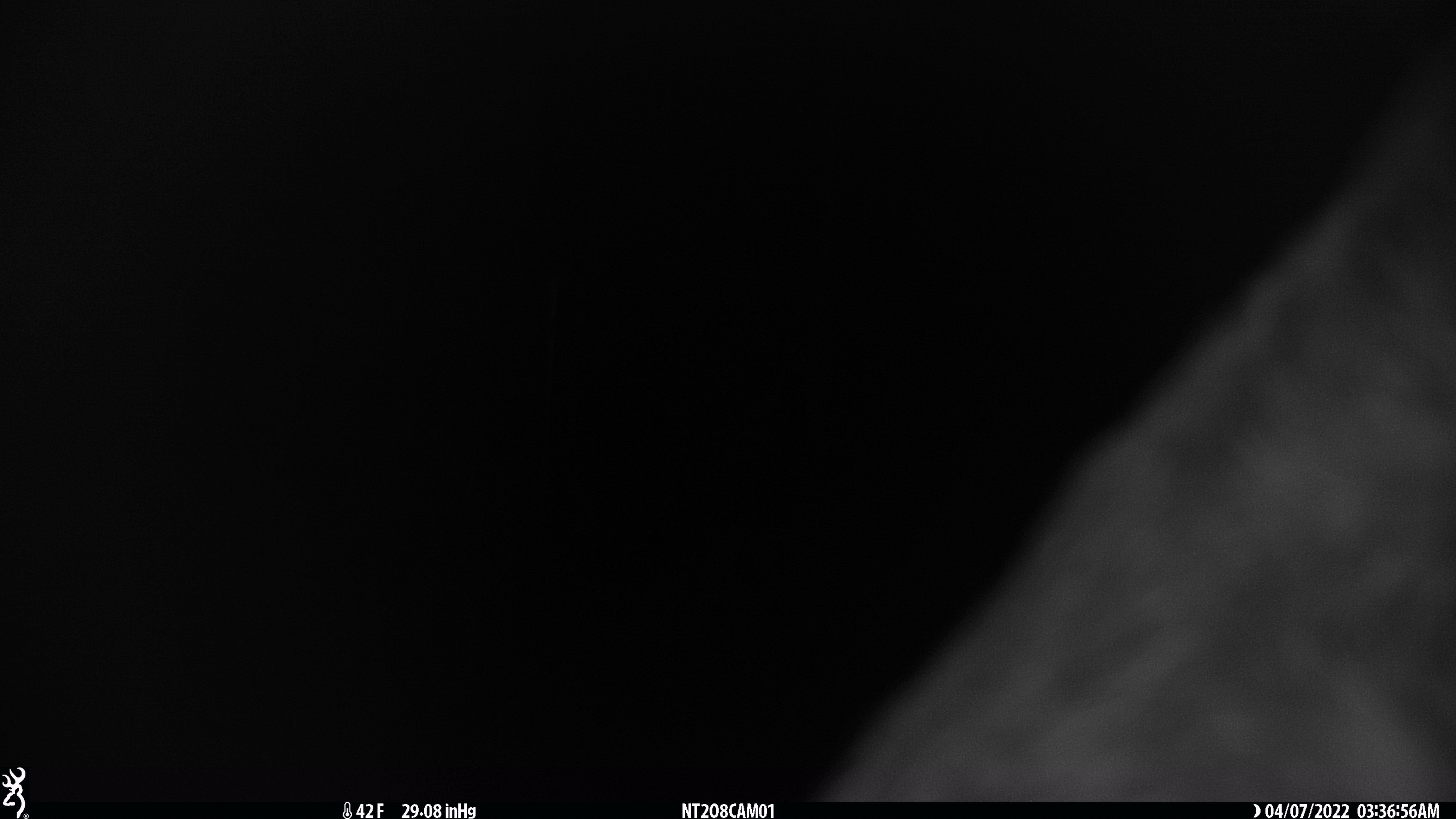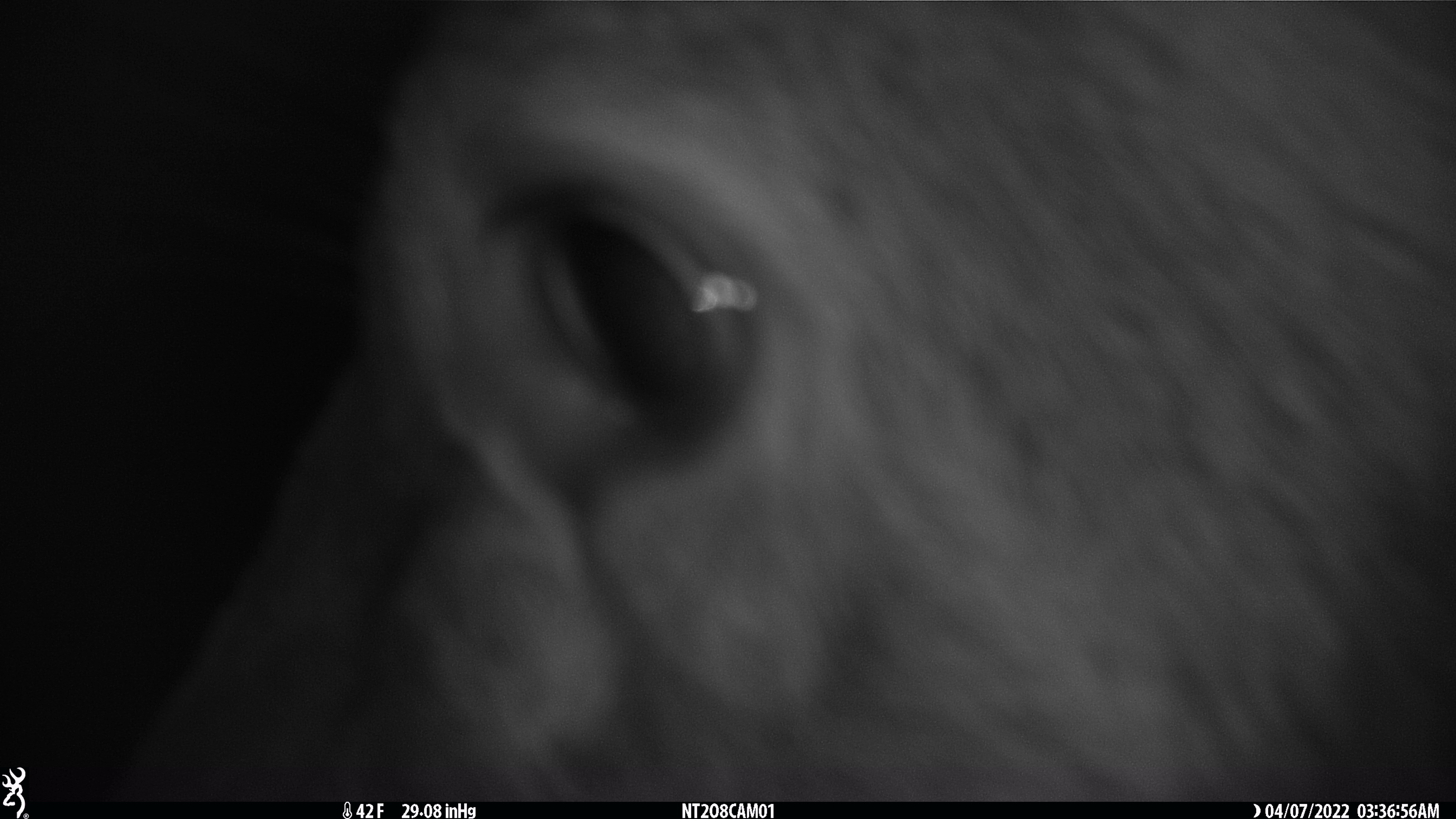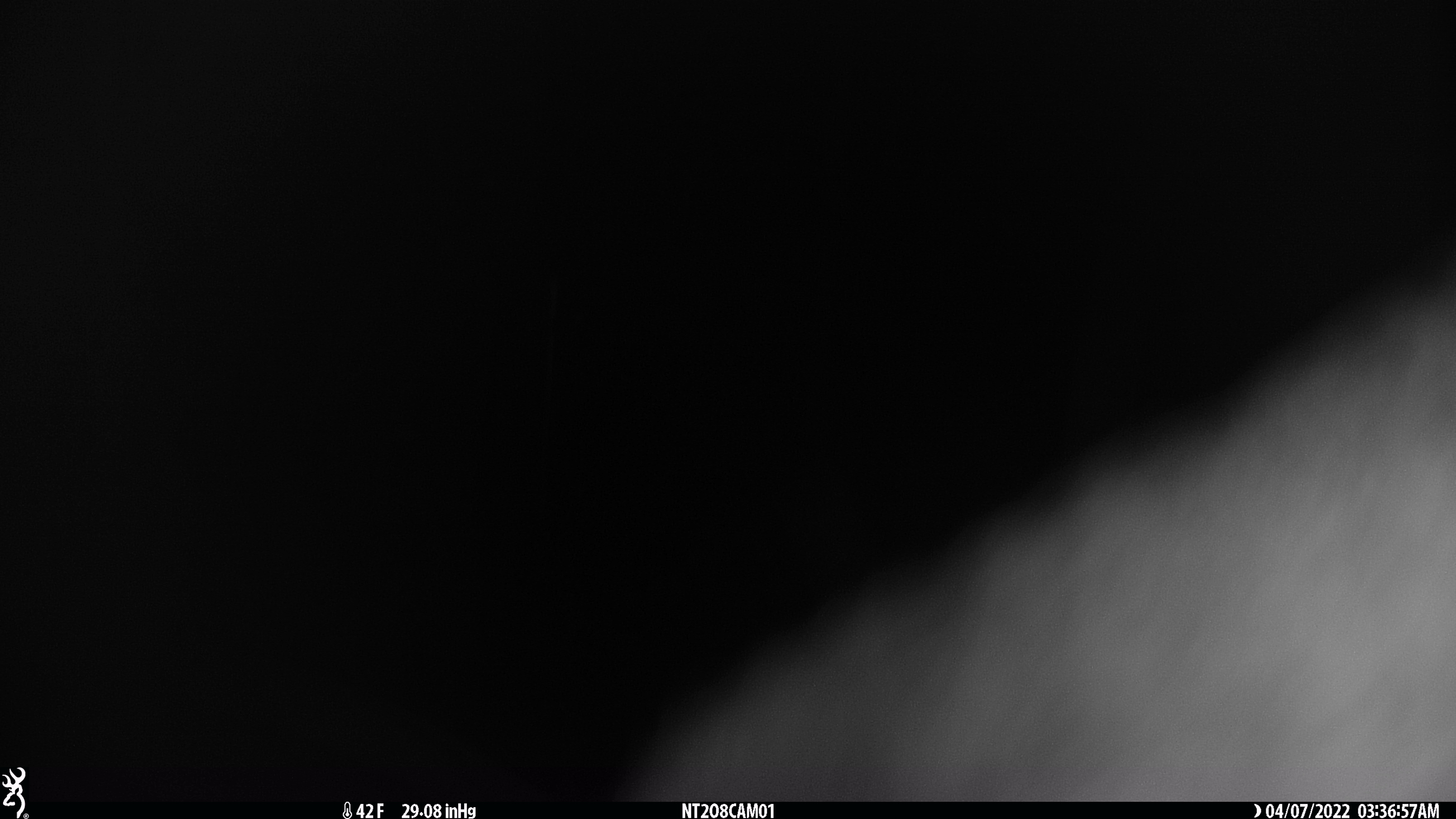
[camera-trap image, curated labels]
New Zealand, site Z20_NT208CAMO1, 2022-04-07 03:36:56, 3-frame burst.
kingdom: Animalia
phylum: Chordata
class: Mammalia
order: Artiodactyla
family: Cervidae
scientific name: Cervidae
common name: deer